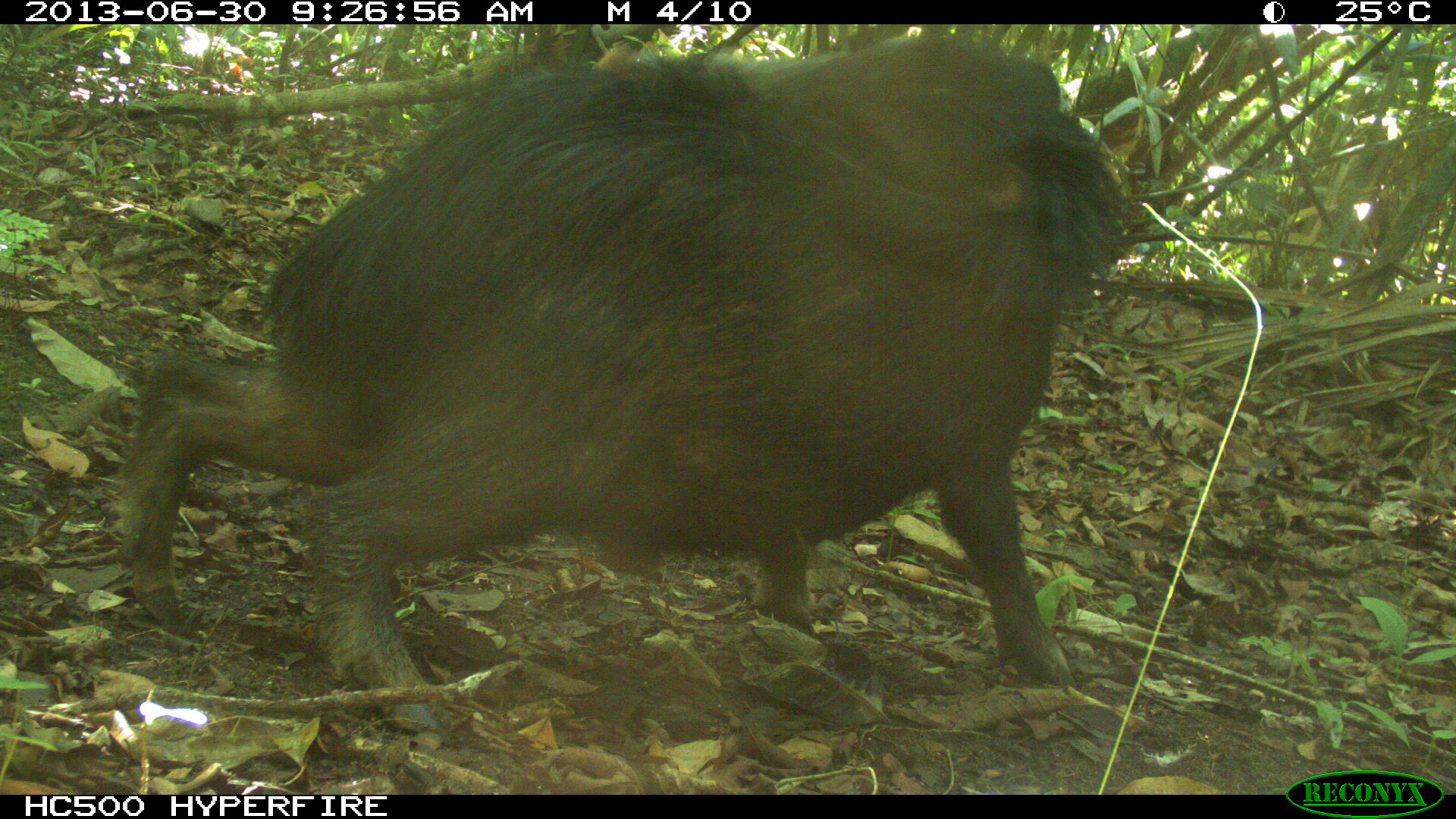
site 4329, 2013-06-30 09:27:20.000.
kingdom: Animalia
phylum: Chordata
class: Mammalia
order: Artiodactyla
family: Tayassuidae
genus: Tayassu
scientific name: Tayassu pecari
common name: white-lipped peccary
Tayassu pecari (white-lipped peccary), count 3.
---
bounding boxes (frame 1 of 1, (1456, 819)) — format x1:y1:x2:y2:
tayassu pecari: 109:30:1140:736